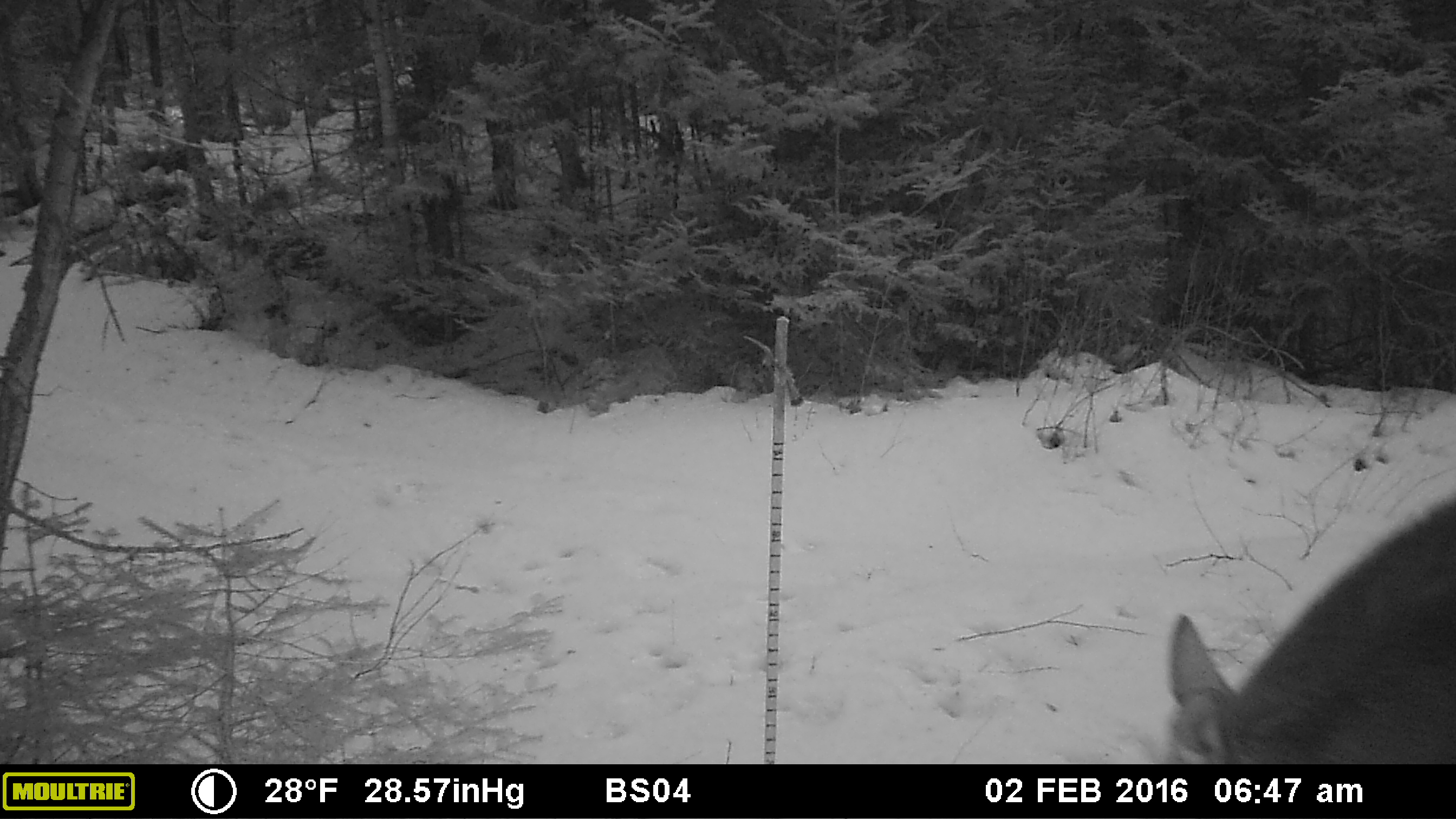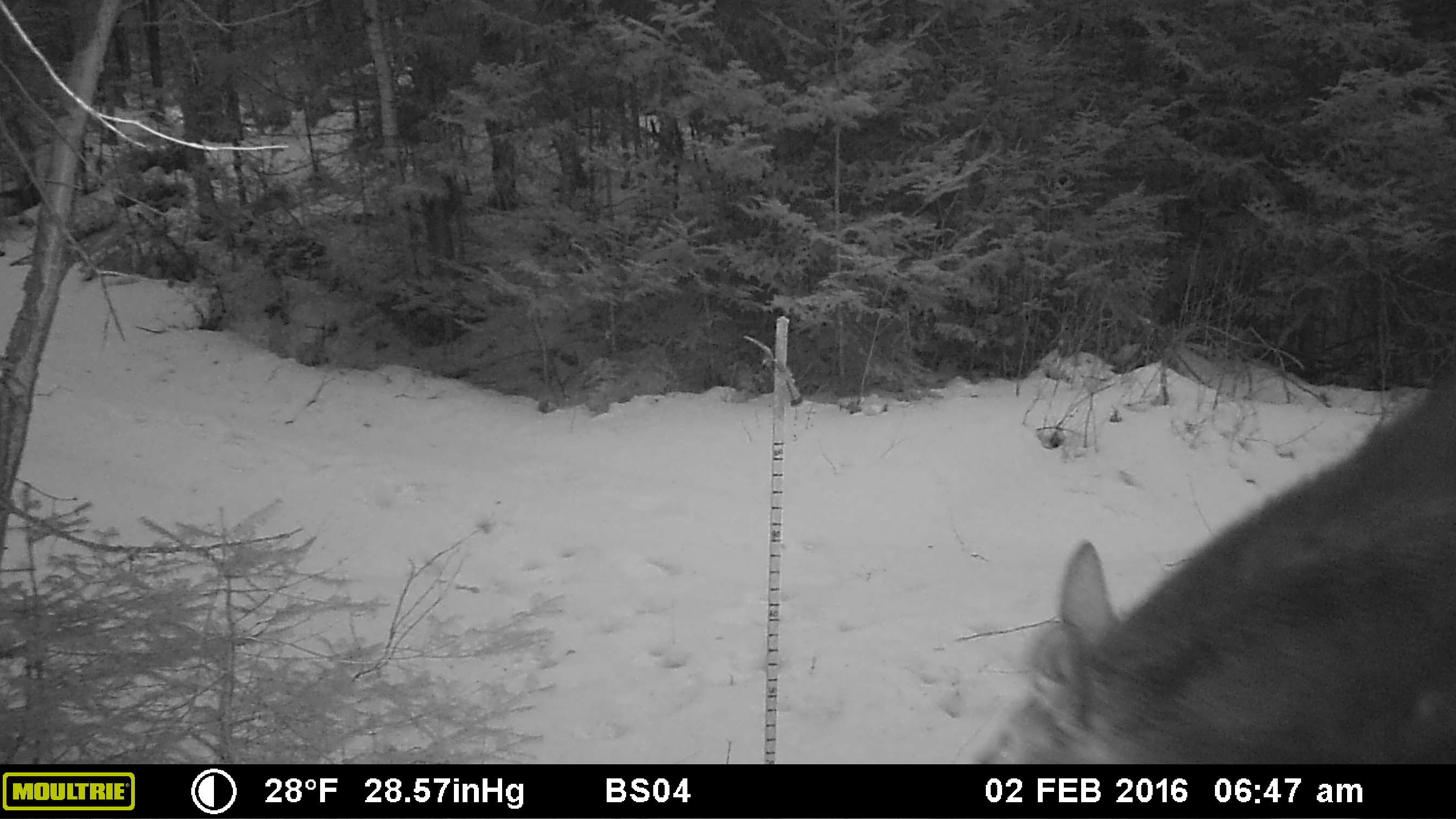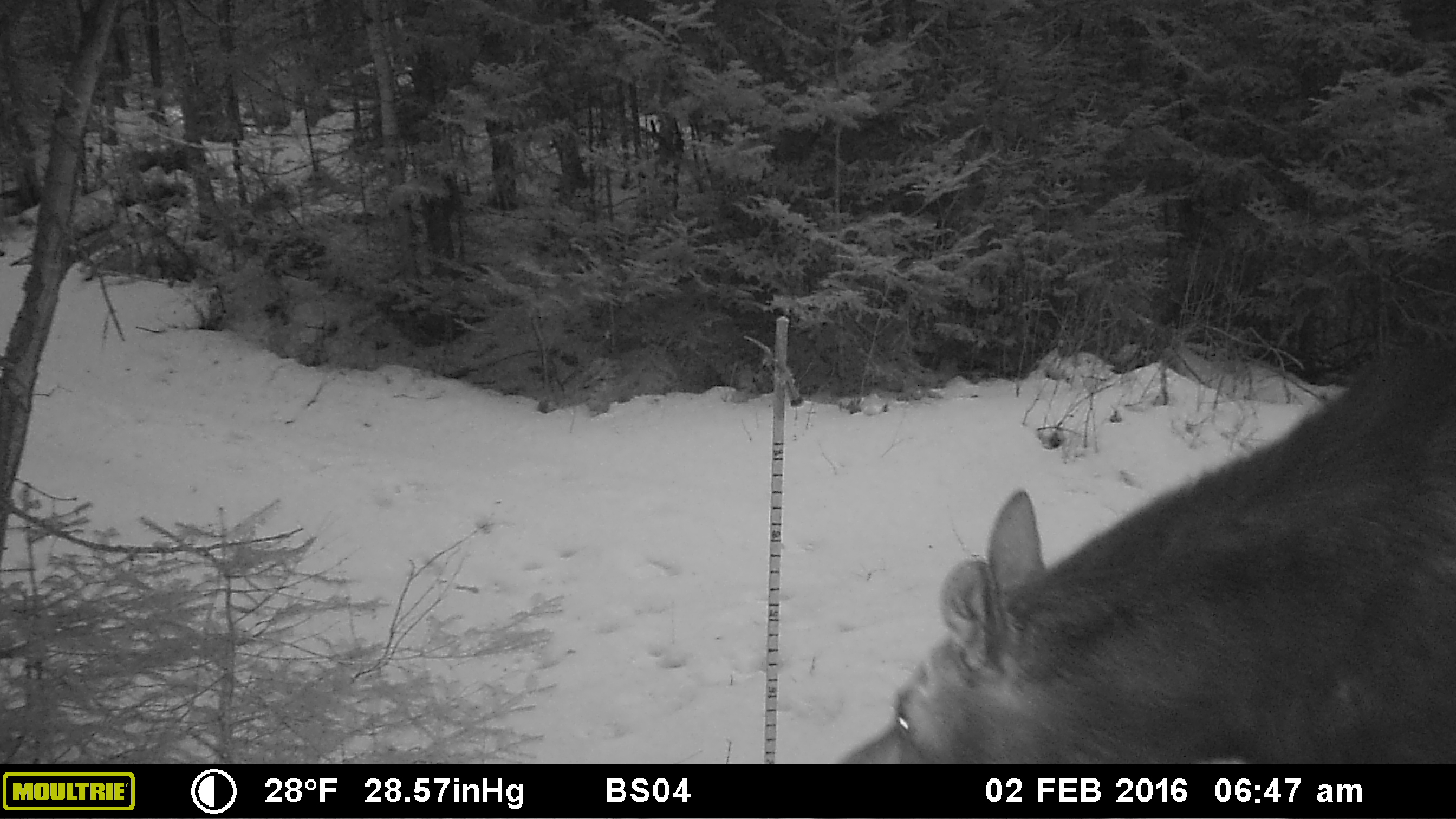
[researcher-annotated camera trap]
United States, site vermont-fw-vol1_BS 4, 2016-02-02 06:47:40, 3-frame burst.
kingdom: Animalia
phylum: Chordata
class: Mammalia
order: Artiodactyla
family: Cervidae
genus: Alces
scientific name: Alces alces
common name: moose